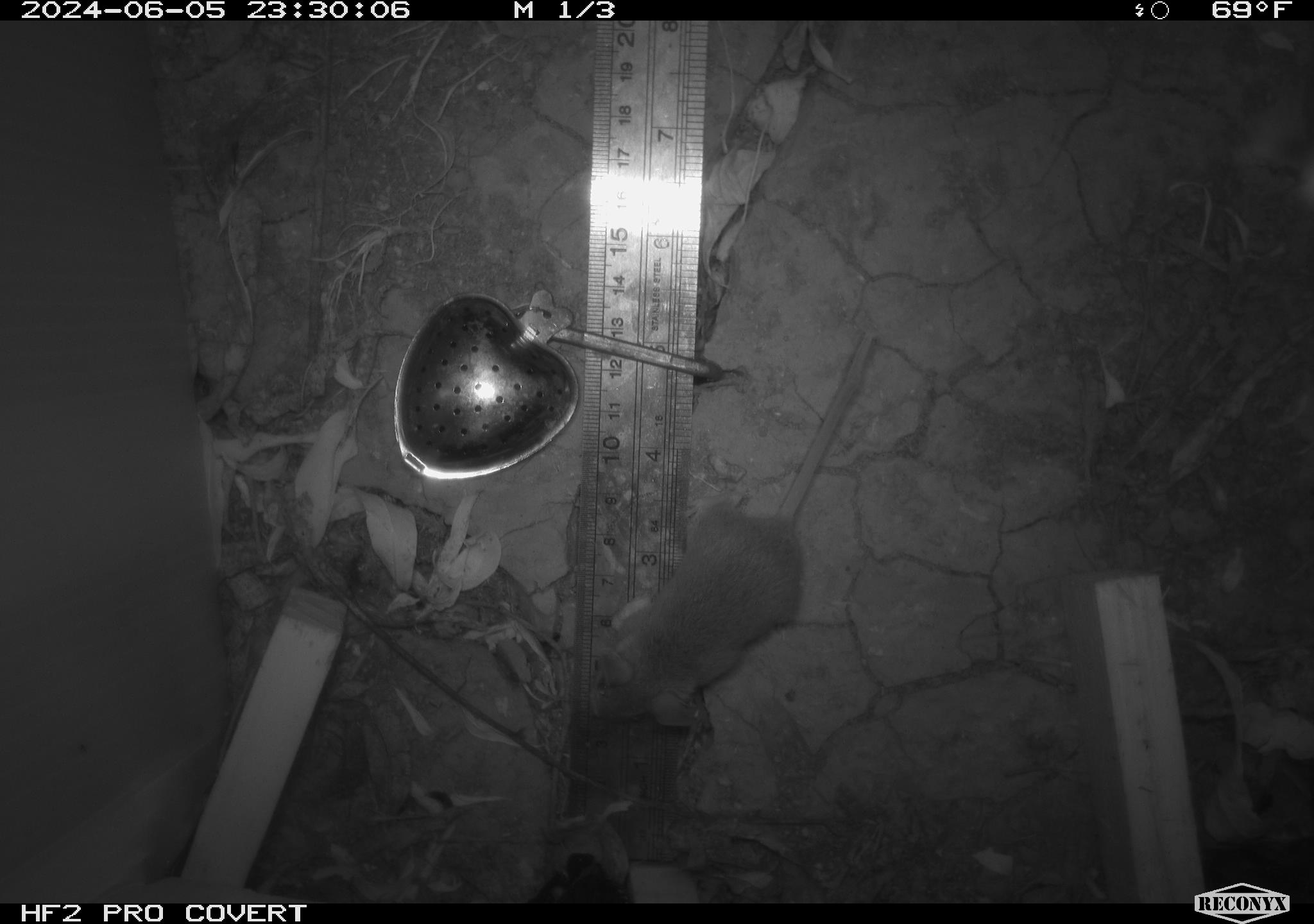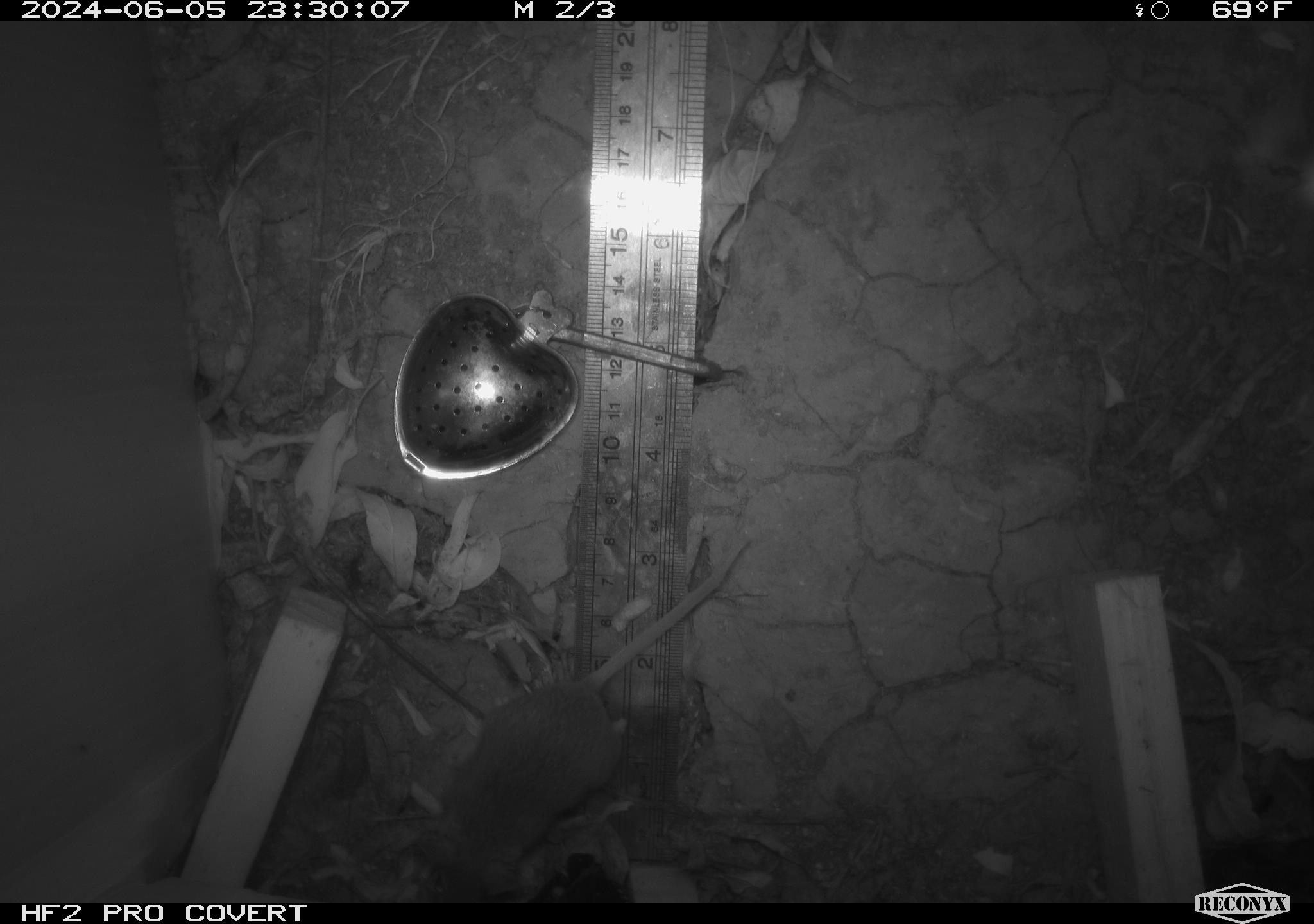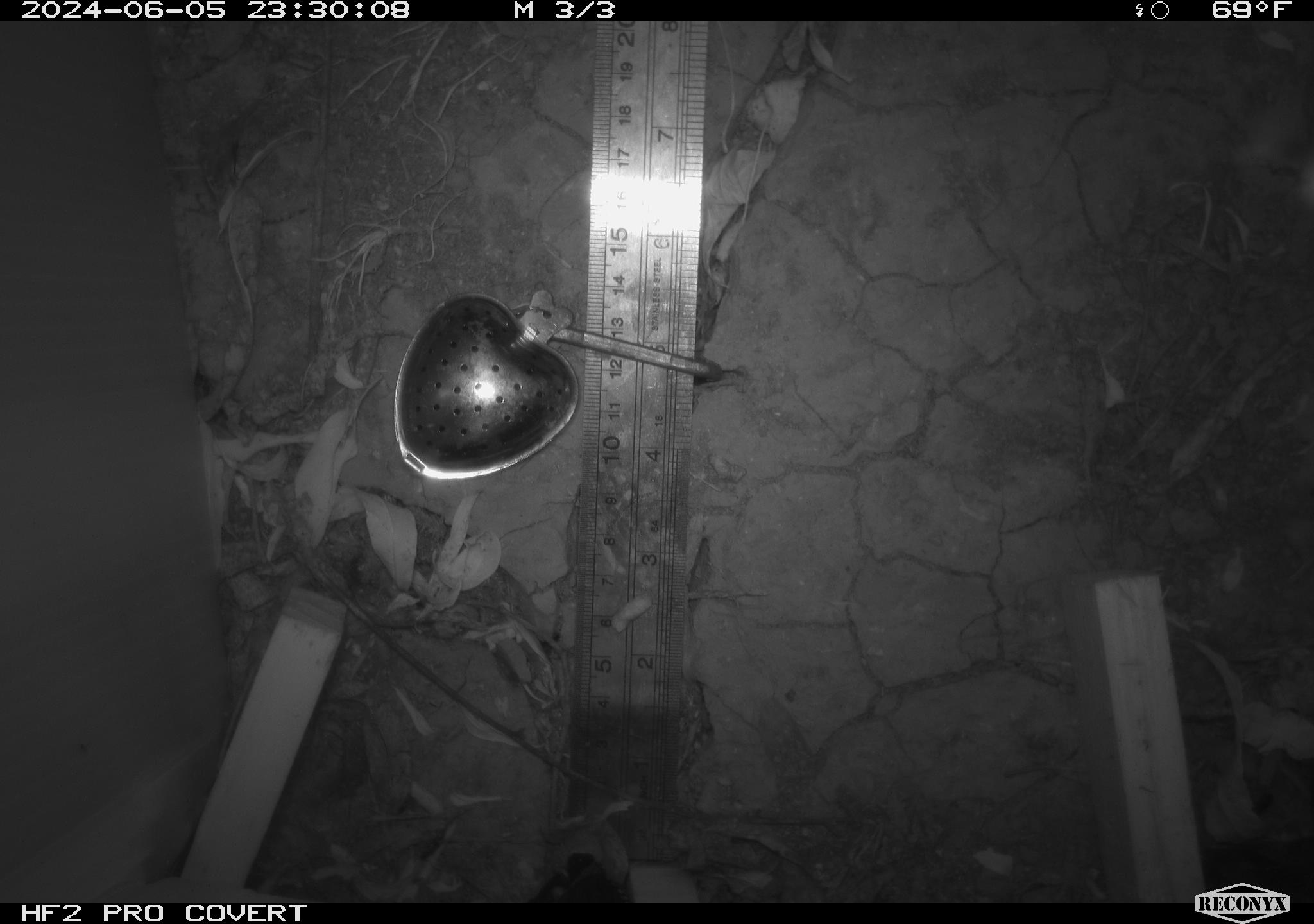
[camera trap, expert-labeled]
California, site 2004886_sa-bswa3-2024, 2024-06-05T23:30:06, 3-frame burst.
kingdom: Animalia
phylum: Chordata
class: Mammalia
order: Rodentia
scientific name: Rodentia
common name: mouse species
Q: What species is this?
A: Mouse species (Rodentia).